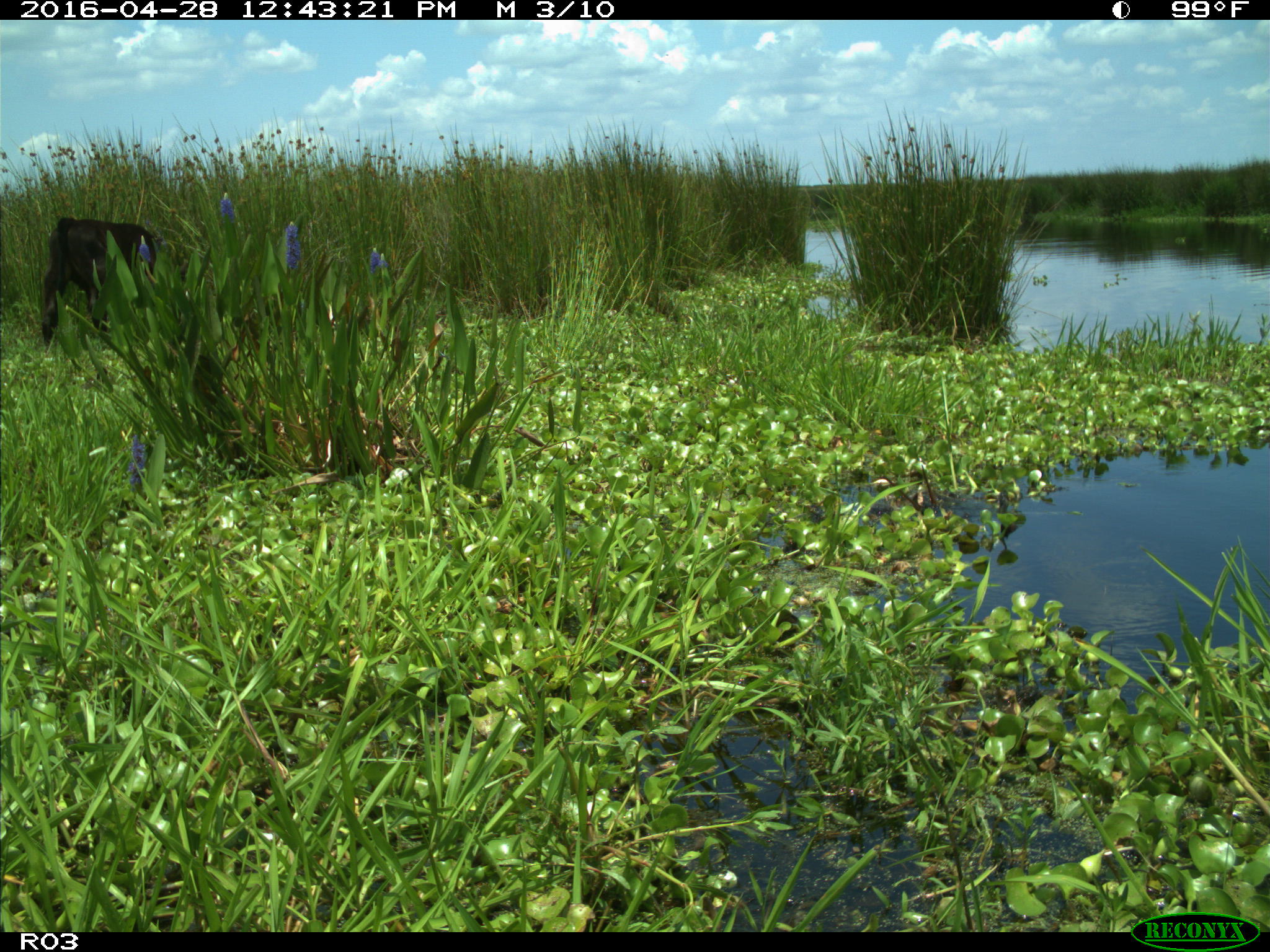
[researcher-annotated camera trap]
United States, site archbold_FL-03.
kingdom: Animalia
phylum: Chordata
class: Mammalia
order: Artiodactyla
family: Bovidae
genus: Bos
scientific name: Bos taurus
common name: domestic cow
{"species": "Bos taurus (domestic cow)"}